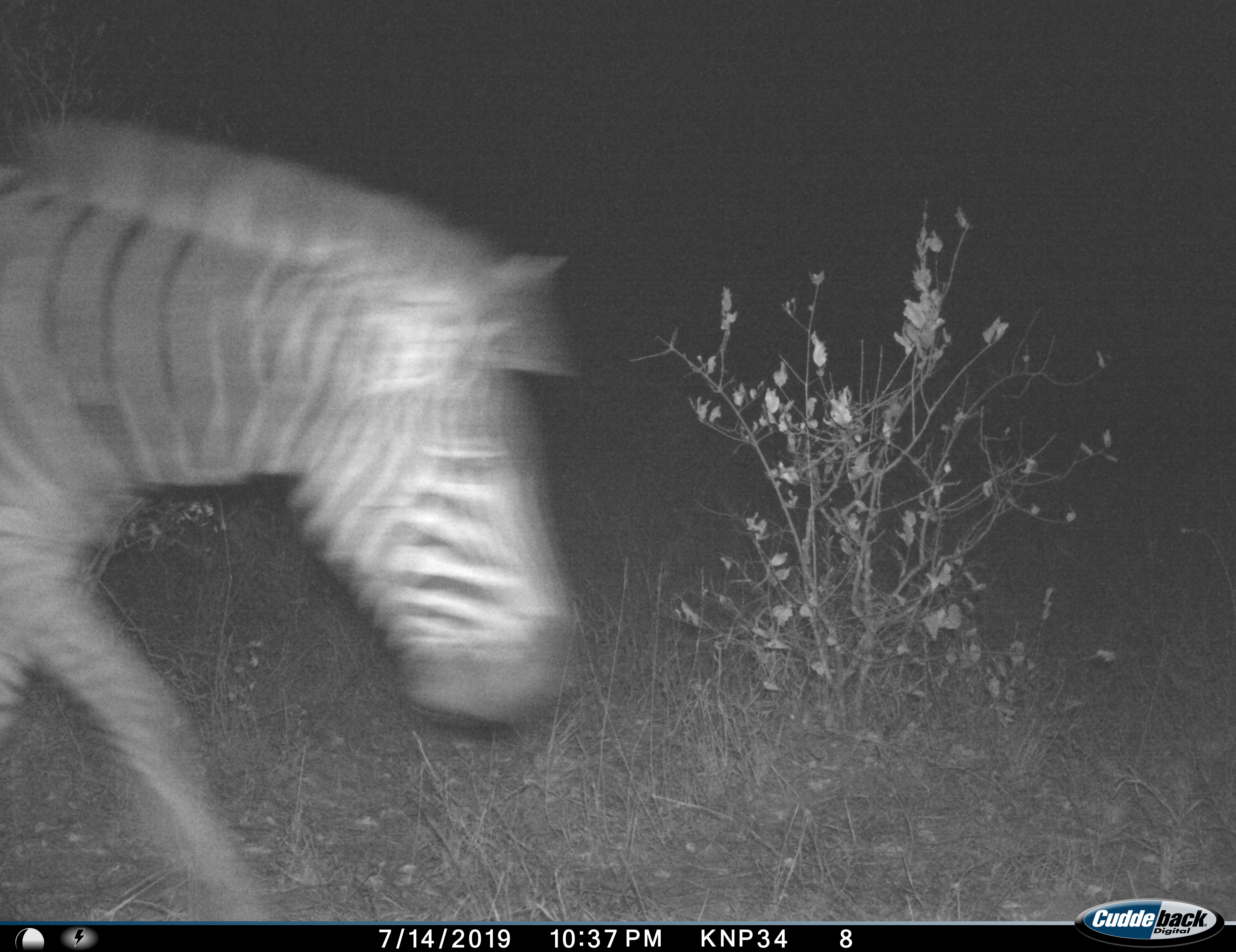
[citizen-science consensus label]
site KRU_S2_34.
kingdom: Animalia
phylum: Chordata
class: Mammalia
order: Perissodactyla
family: Equidae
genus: Equus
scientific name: Equus quagga burchellii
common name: burchell's zebra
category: zebraburchells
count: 1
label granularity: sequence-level